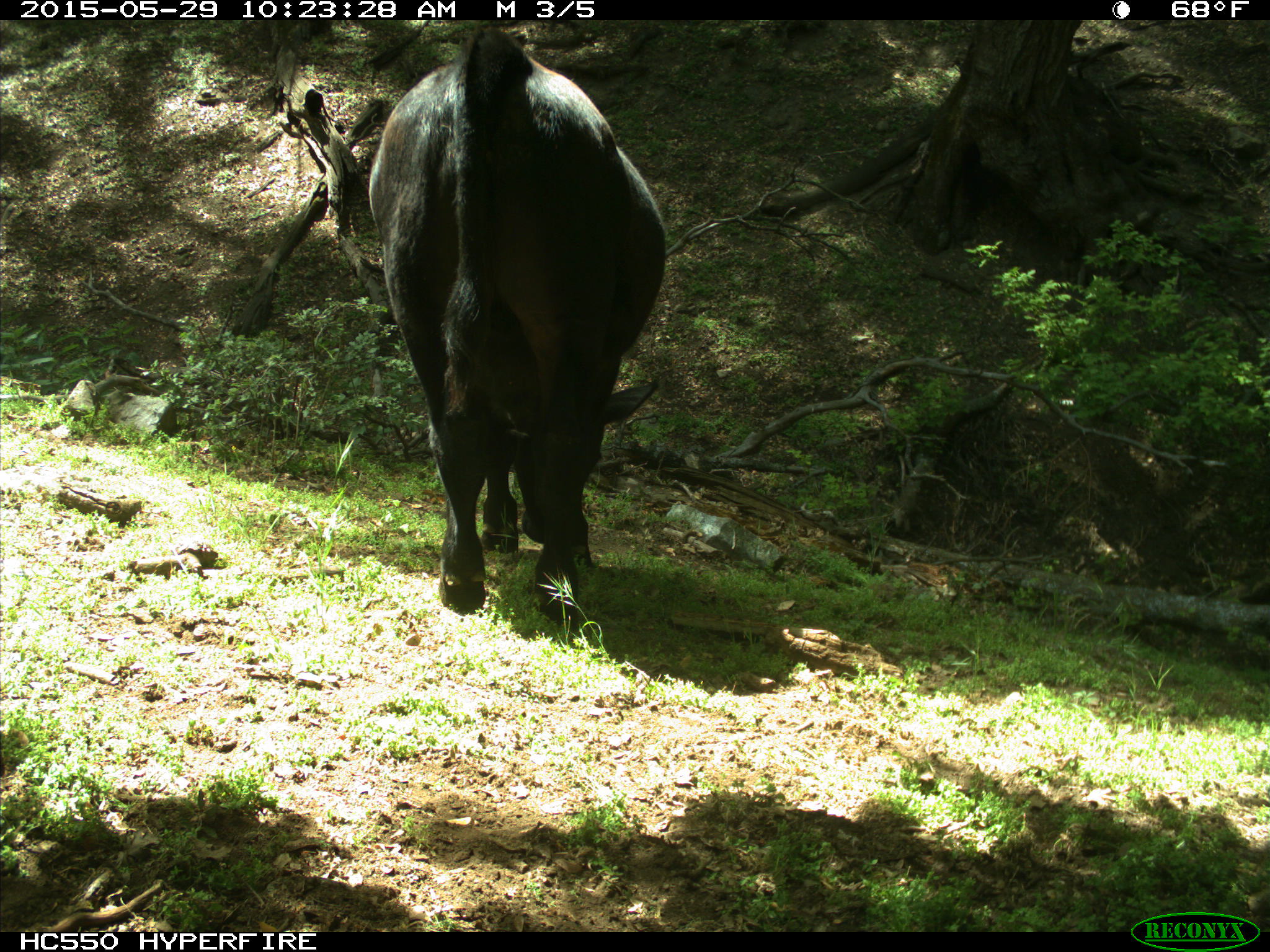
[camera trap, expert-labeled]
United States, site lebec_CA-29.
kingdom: Animalia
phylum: Chordata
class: Mammalia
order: Artiodactyla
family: Bovidae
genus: Bos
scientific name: Bos taurus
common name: domestic cow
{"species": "Bos taurus (domestic cow)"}